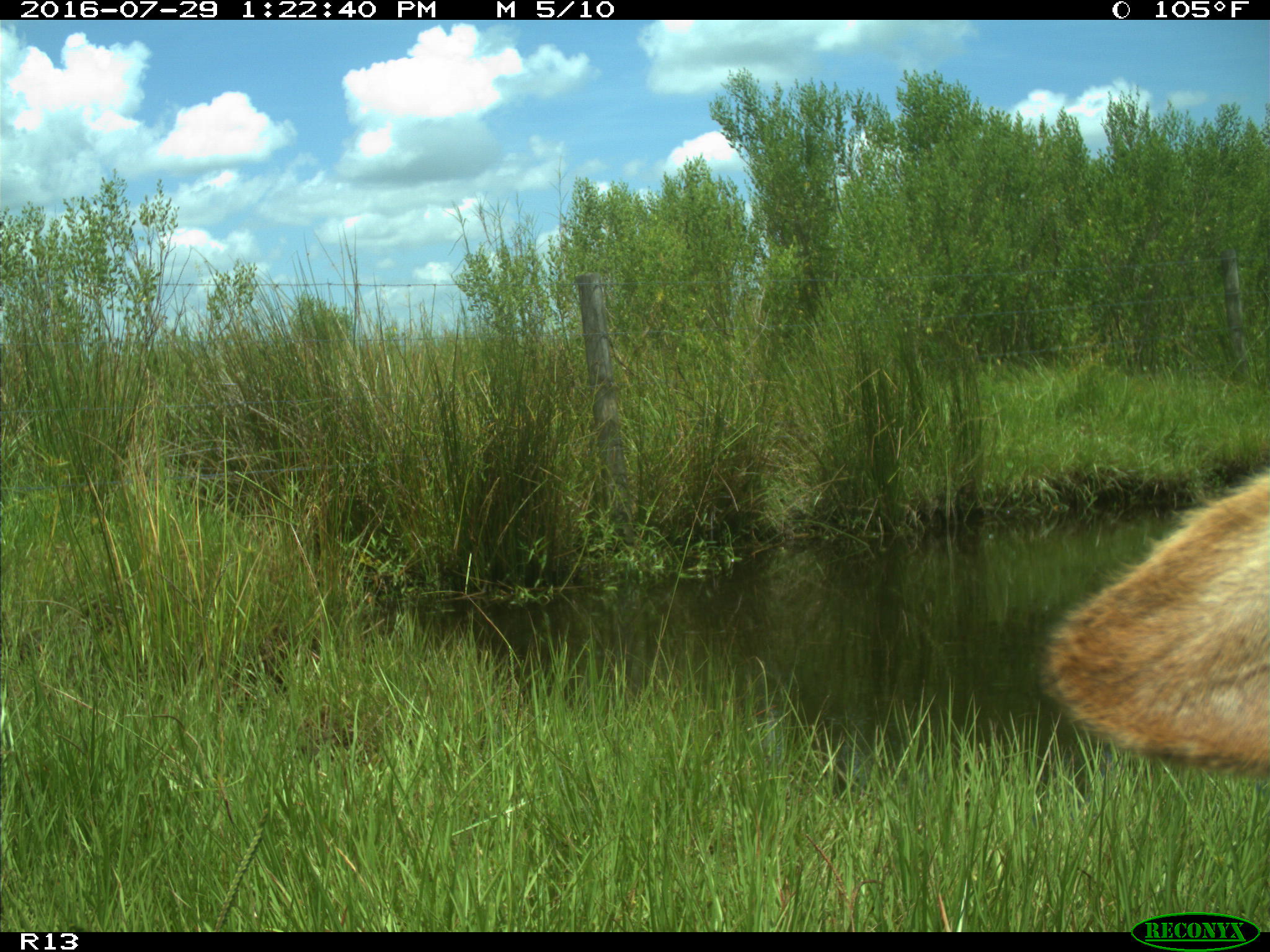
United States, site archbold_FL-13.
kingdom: Animalia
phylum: Chordata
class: Mammalia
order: Artiodactyla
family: Bovidae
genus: Bos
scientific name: Bos taurus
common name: domestic cow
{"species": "Bos taurus (domestic cow)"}